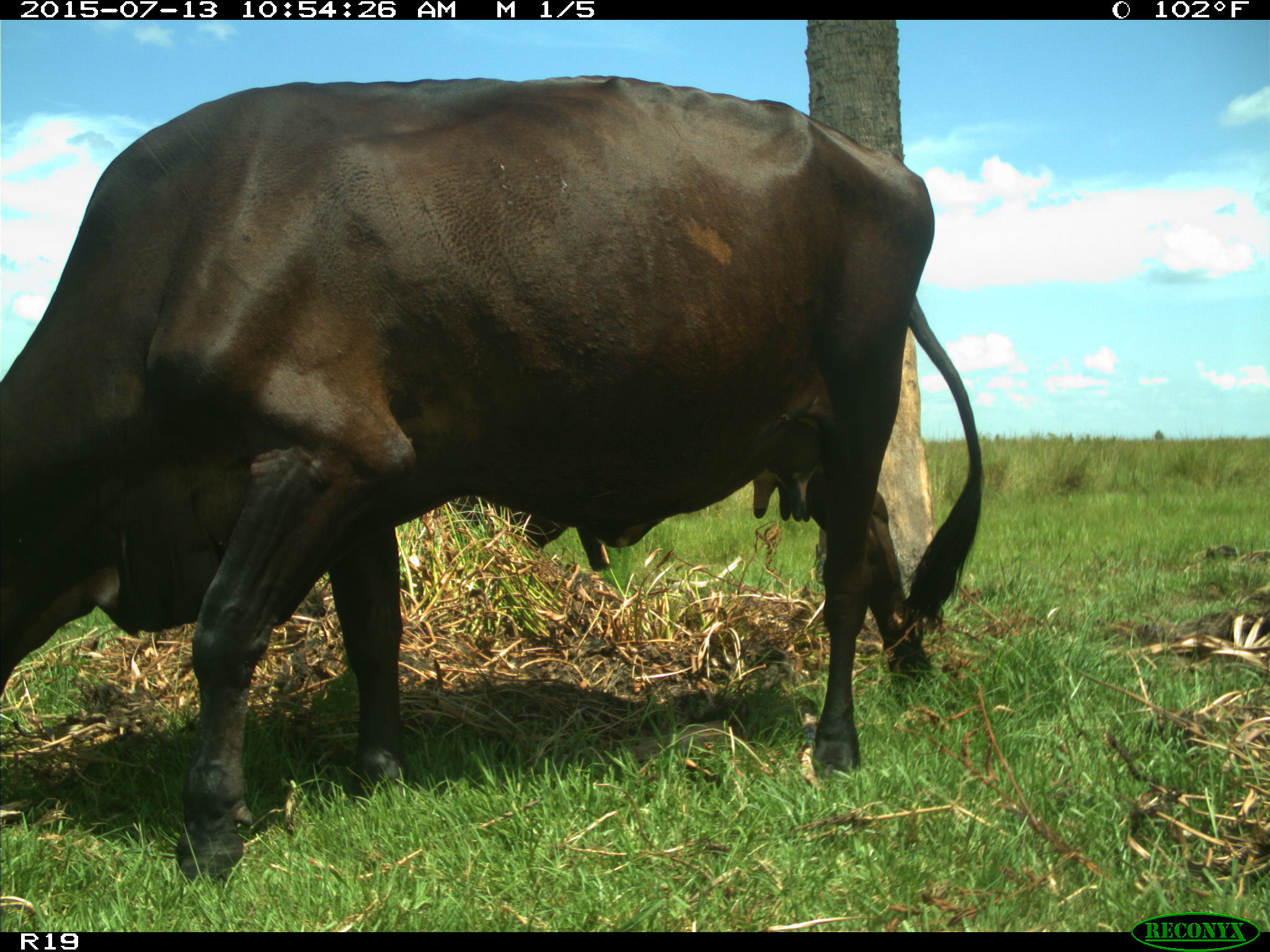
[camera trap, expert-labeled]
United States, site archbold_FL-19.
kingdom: Animalia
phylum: Chordata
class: Mammalia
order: Artiodactyla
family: Bovidae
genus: Bos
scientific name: Bos taurus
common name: domestic cow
Bos taurus (domestic cow).